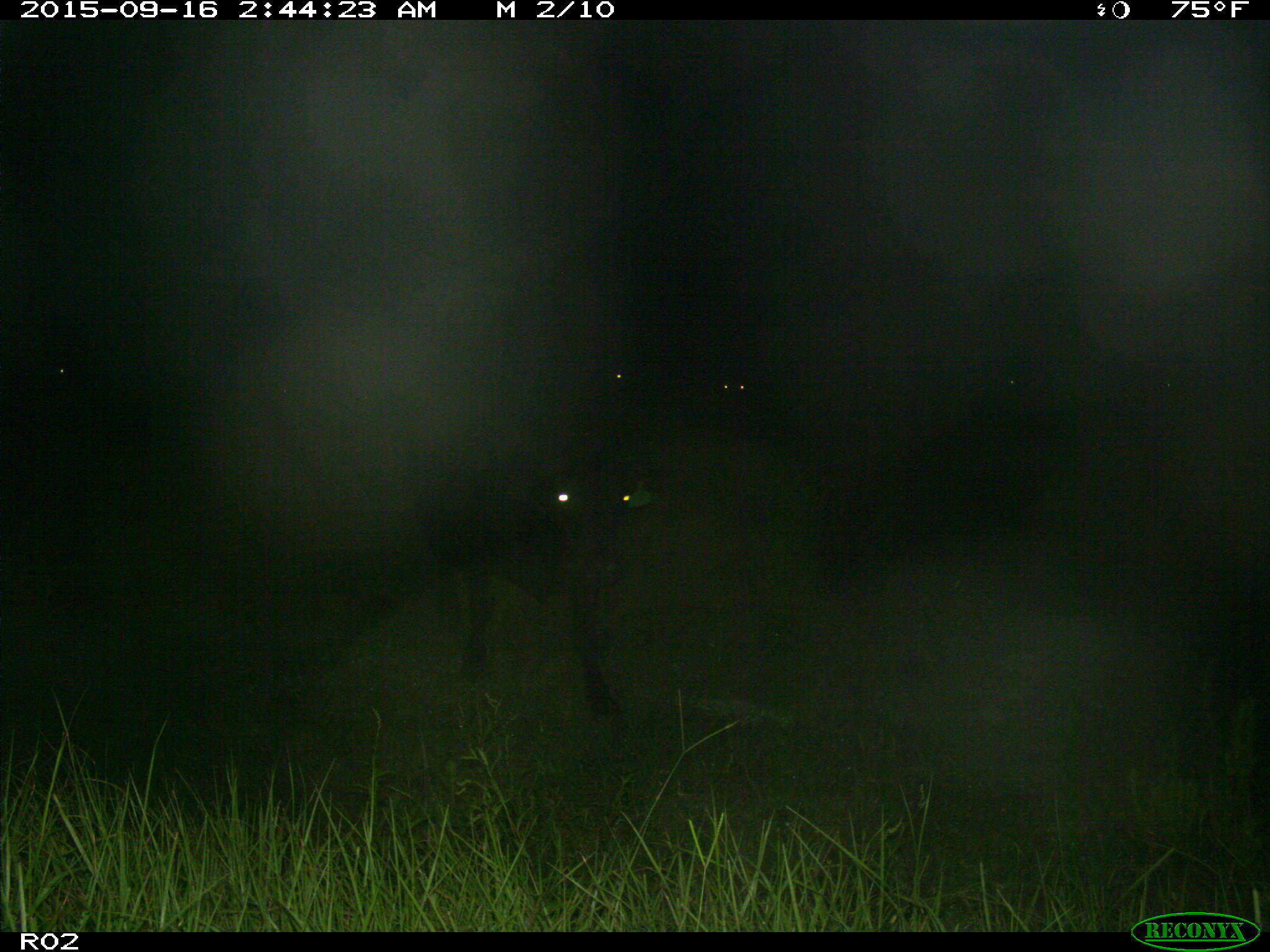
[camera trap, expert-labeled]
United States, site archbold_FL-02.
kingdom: Animalia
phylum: Chordata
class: Mammalia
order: Artiodactyla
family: Bovidae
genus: Bos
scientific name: Bos taurus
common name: domestic cow